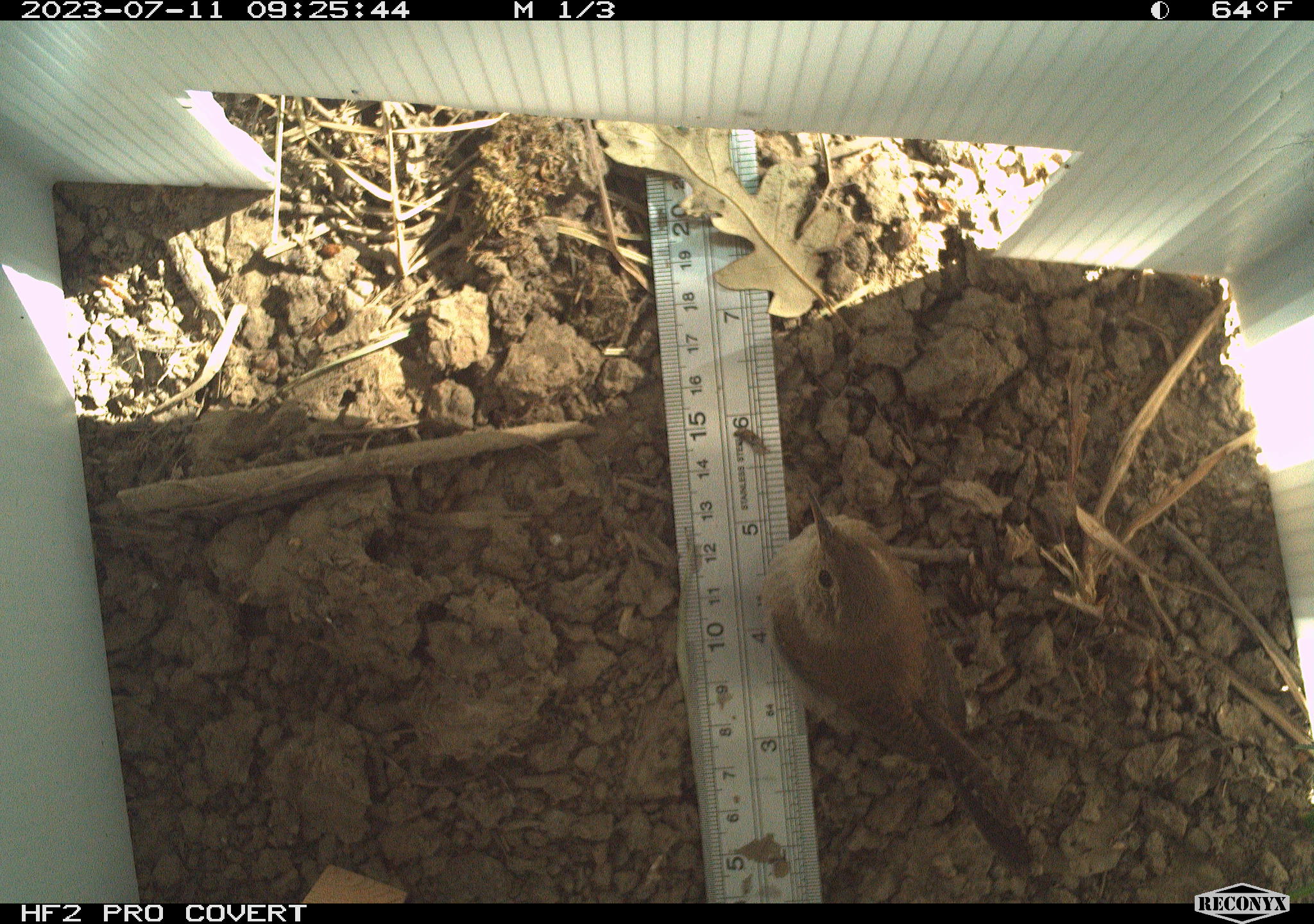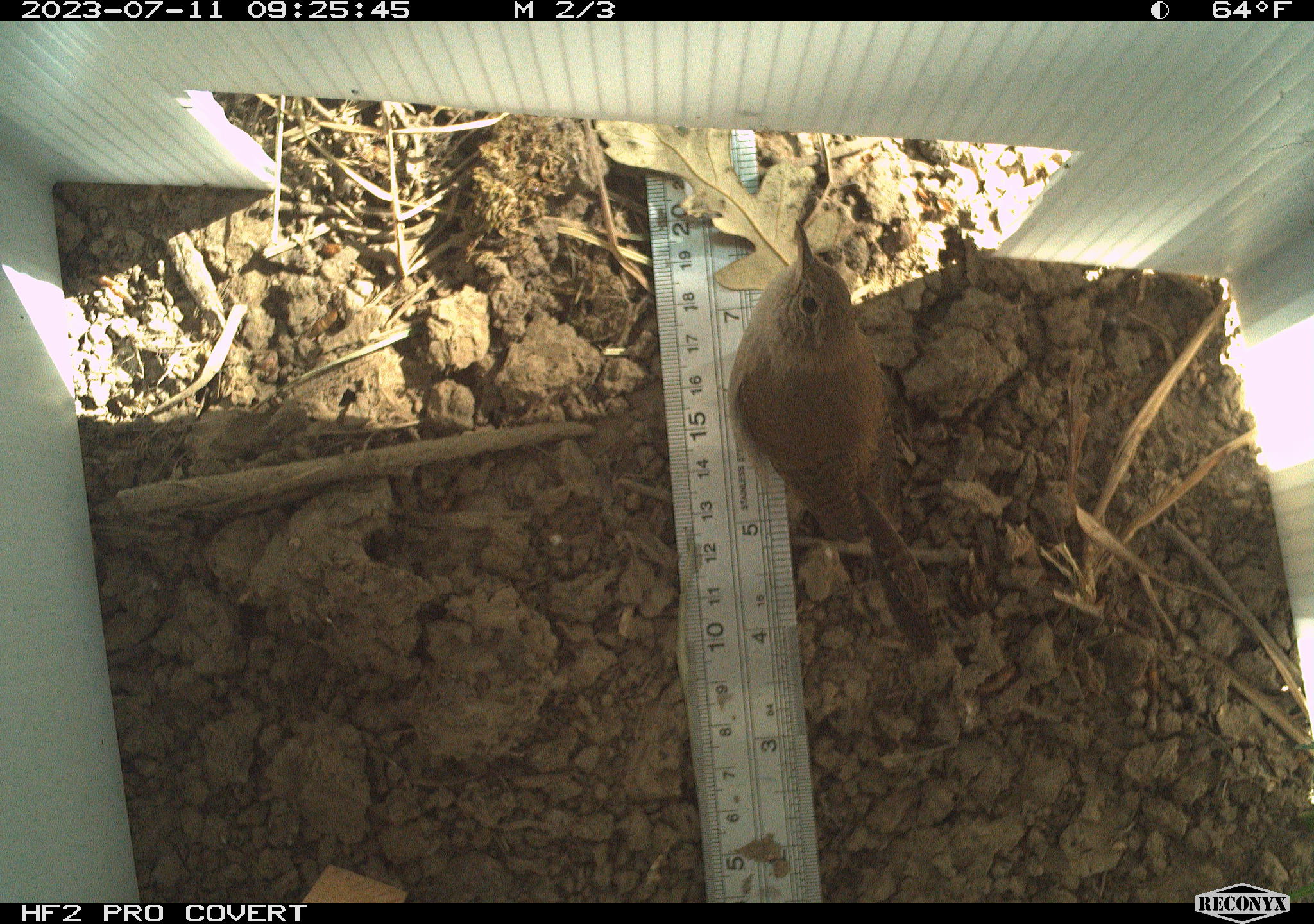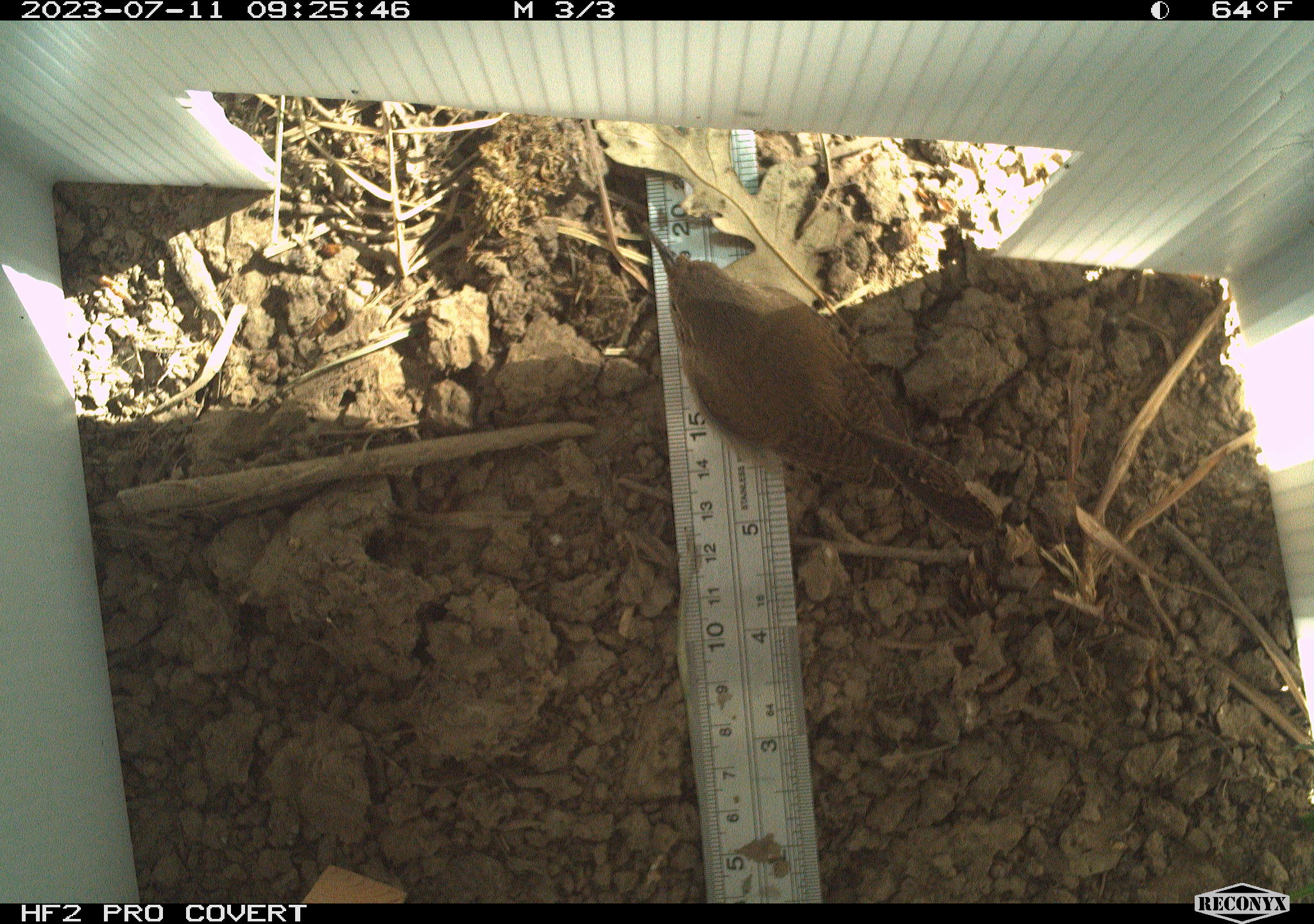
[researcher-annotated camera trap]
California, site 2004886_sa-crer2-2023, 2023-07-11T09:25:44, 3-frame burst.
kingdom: Animalia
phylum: Chordata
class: Aves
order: Passeriformes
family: Troglodytidae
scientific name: Troglodytidae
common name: wren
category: troglodytidae family